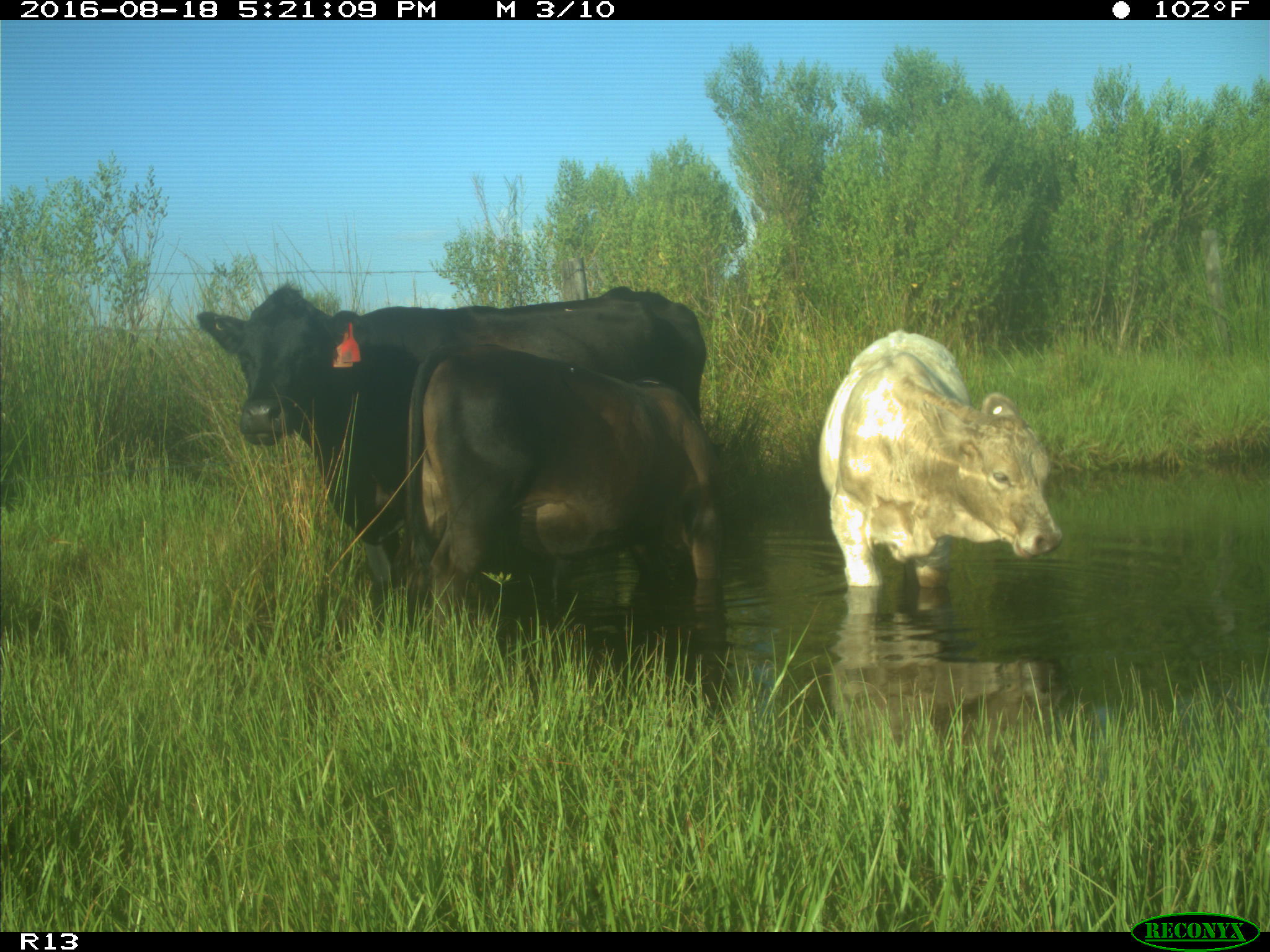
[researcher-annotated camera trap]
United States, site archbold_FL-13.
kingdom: Animalia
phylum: Chordata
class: Mammalia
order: Artiodactyla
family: Bovidae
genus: Bos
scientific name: Bos taurus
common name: domestic cow